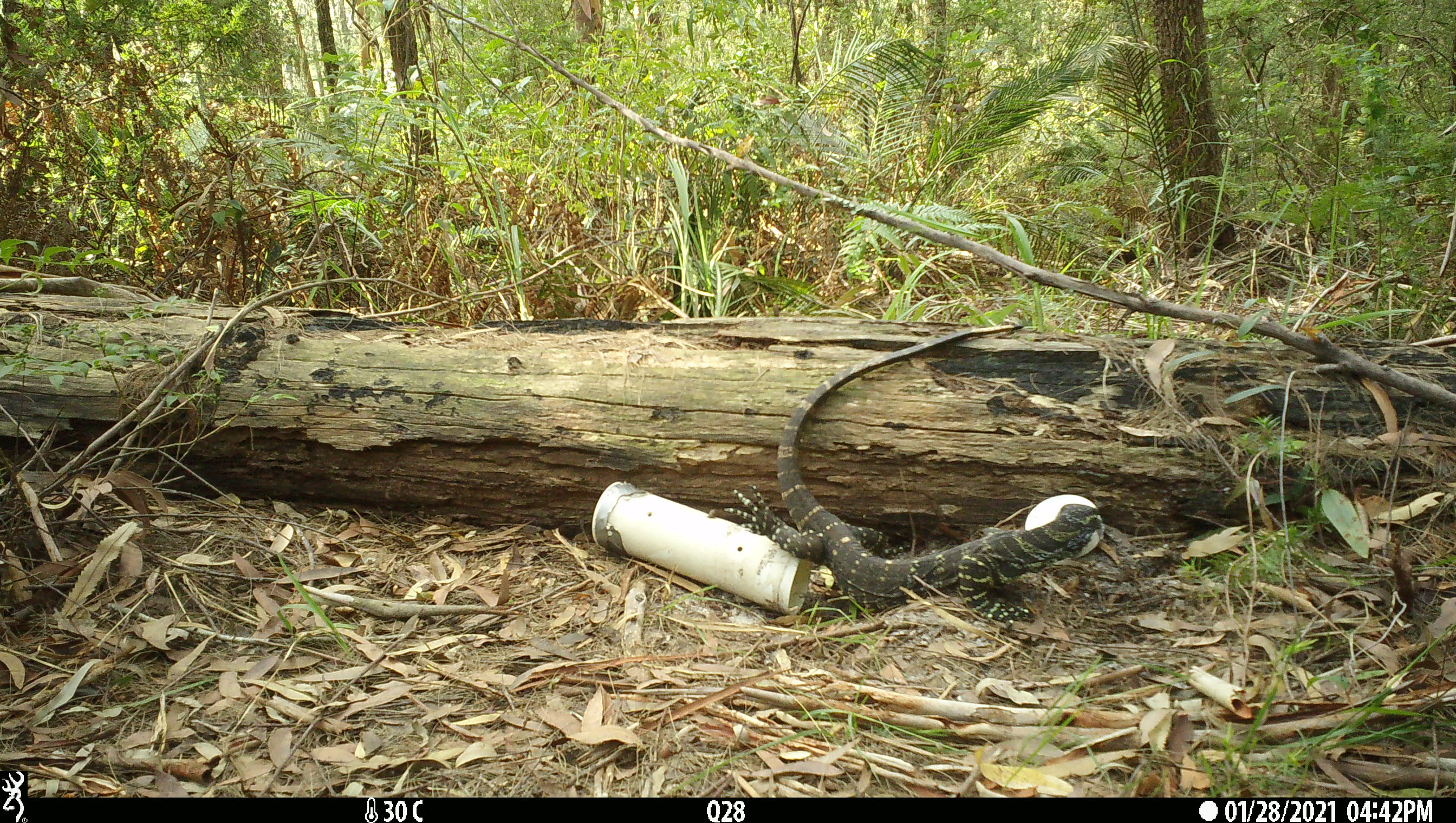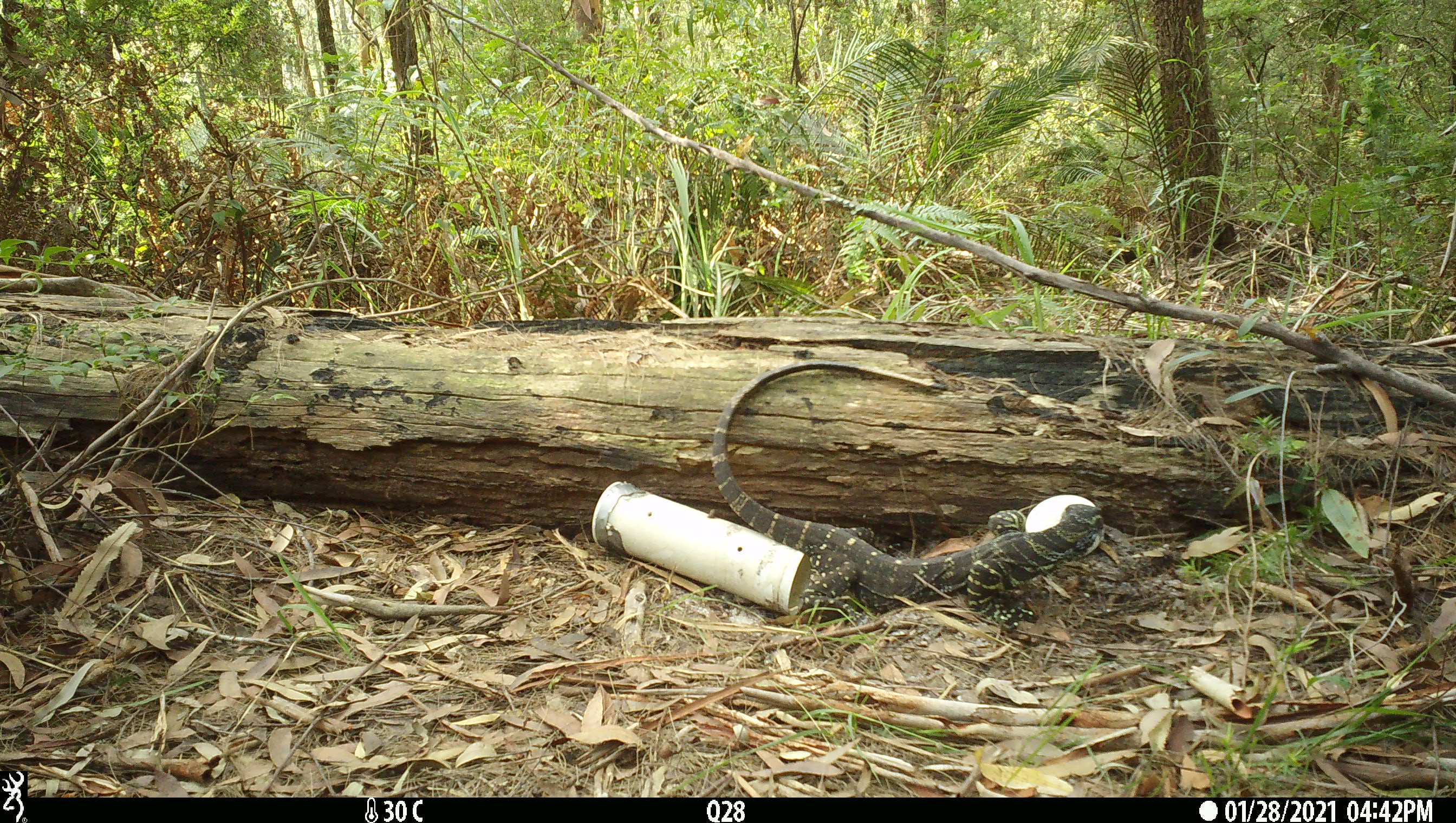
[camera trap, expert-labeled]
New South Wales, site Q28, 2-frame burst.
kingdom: Animalia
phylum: Chordata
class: Reptilia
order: Squamata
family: Varanidae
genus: Varanus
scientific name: Varanus varius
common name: lace monitor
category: goanna